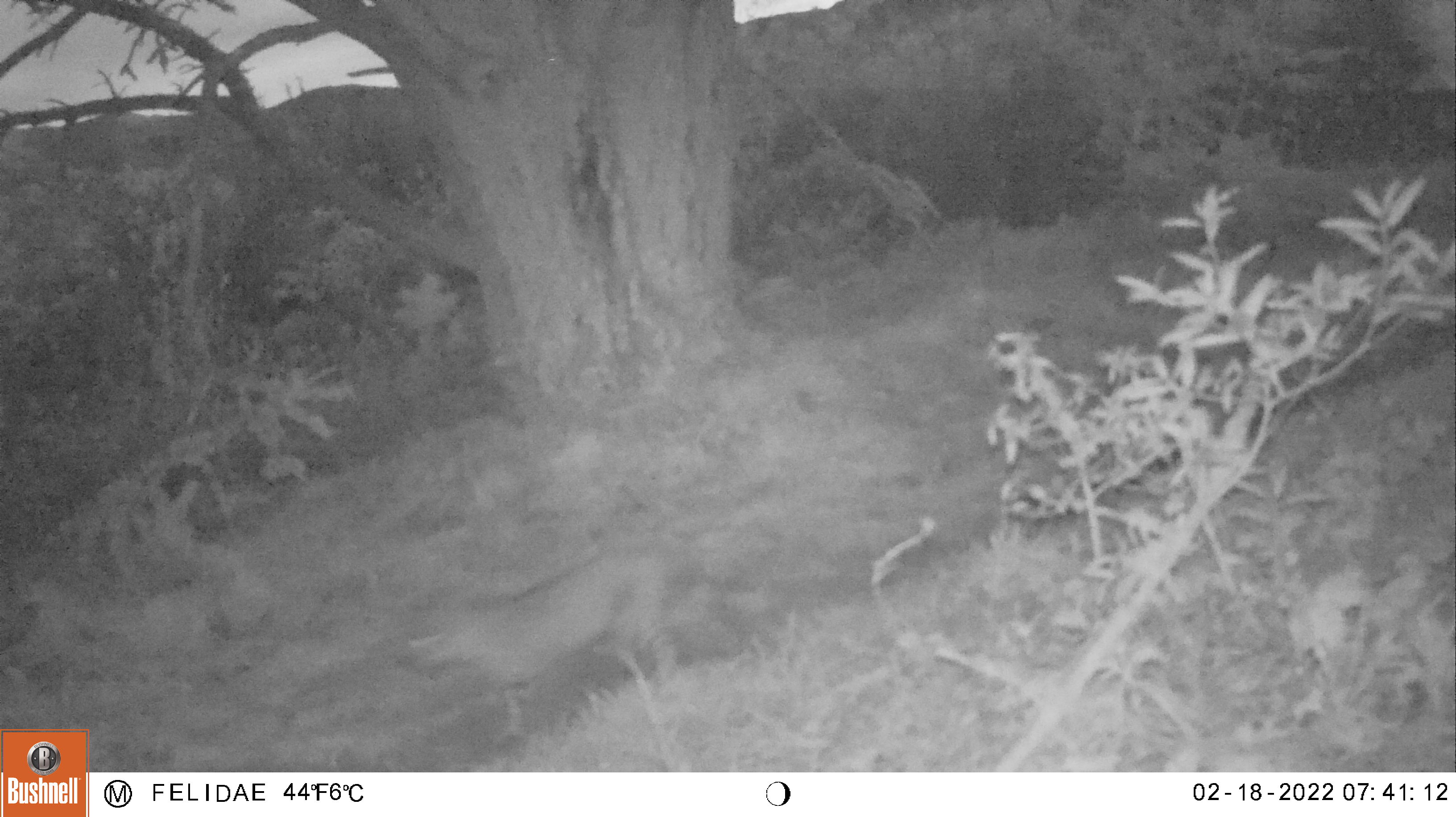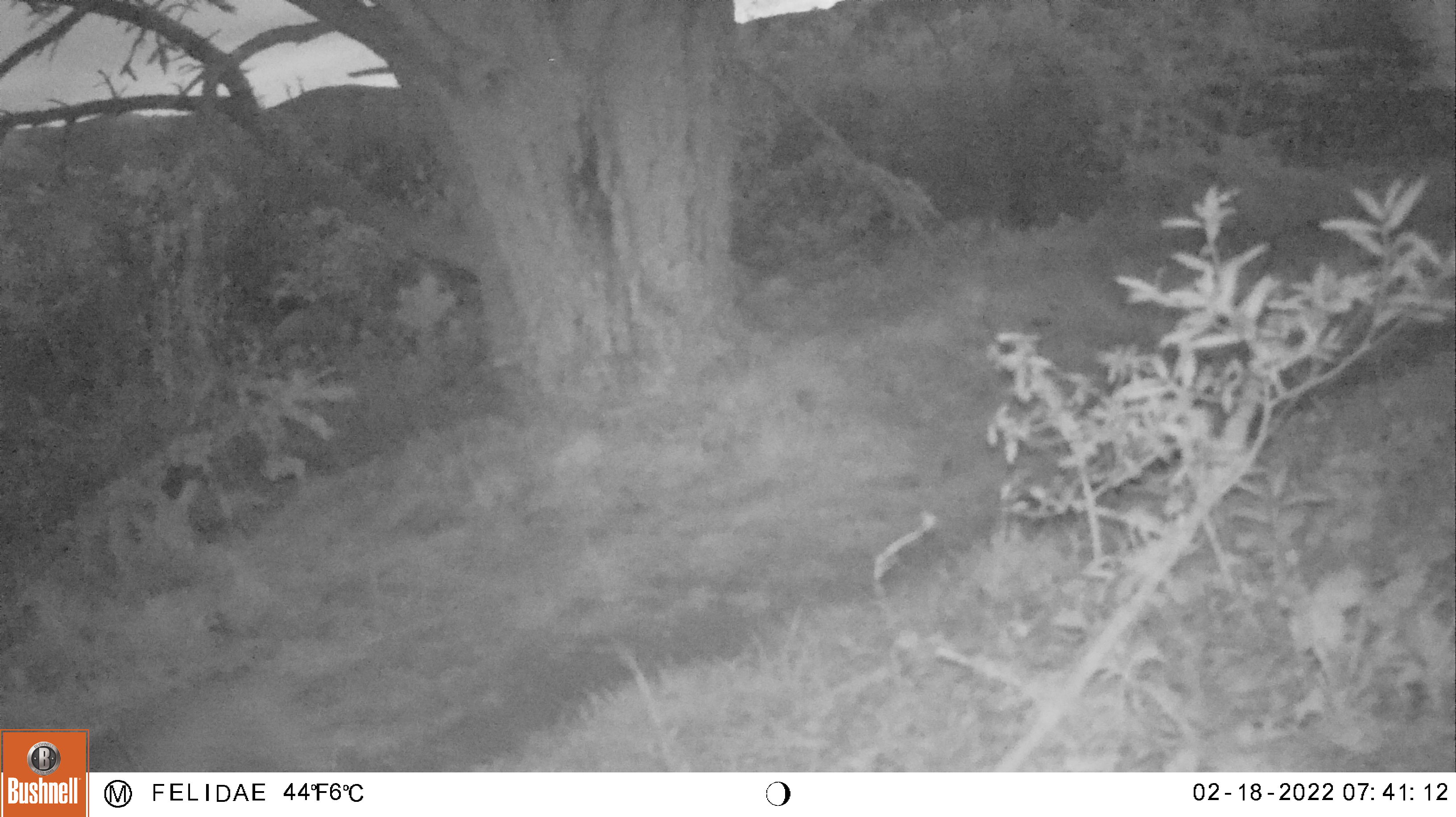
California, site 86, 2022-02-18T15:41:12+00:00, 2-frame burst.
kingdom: Animalia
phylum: Chordata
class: Mammalia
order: Carnivora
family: Felidae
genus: Lynx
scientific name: Lynx rufus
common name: bobcat